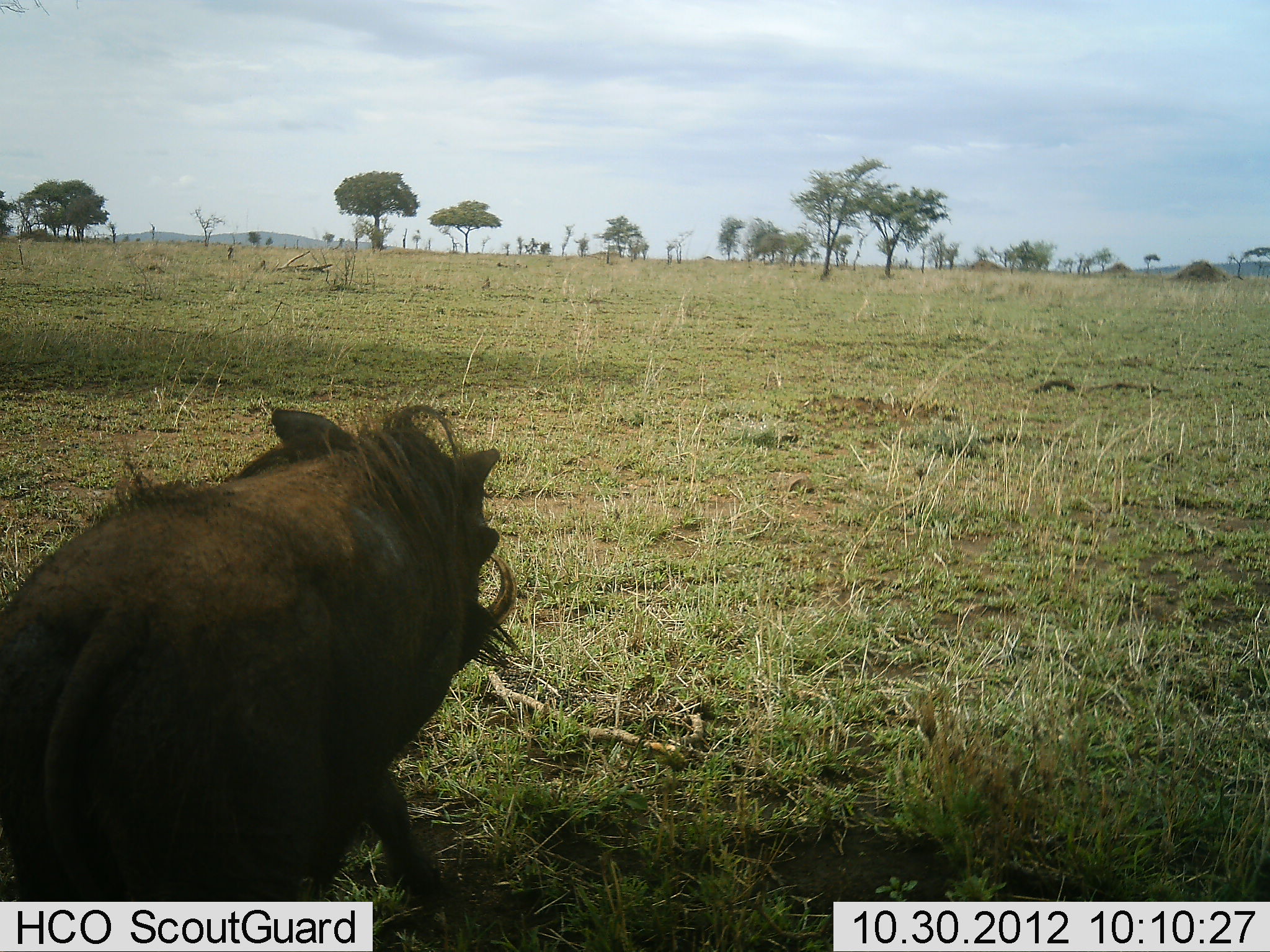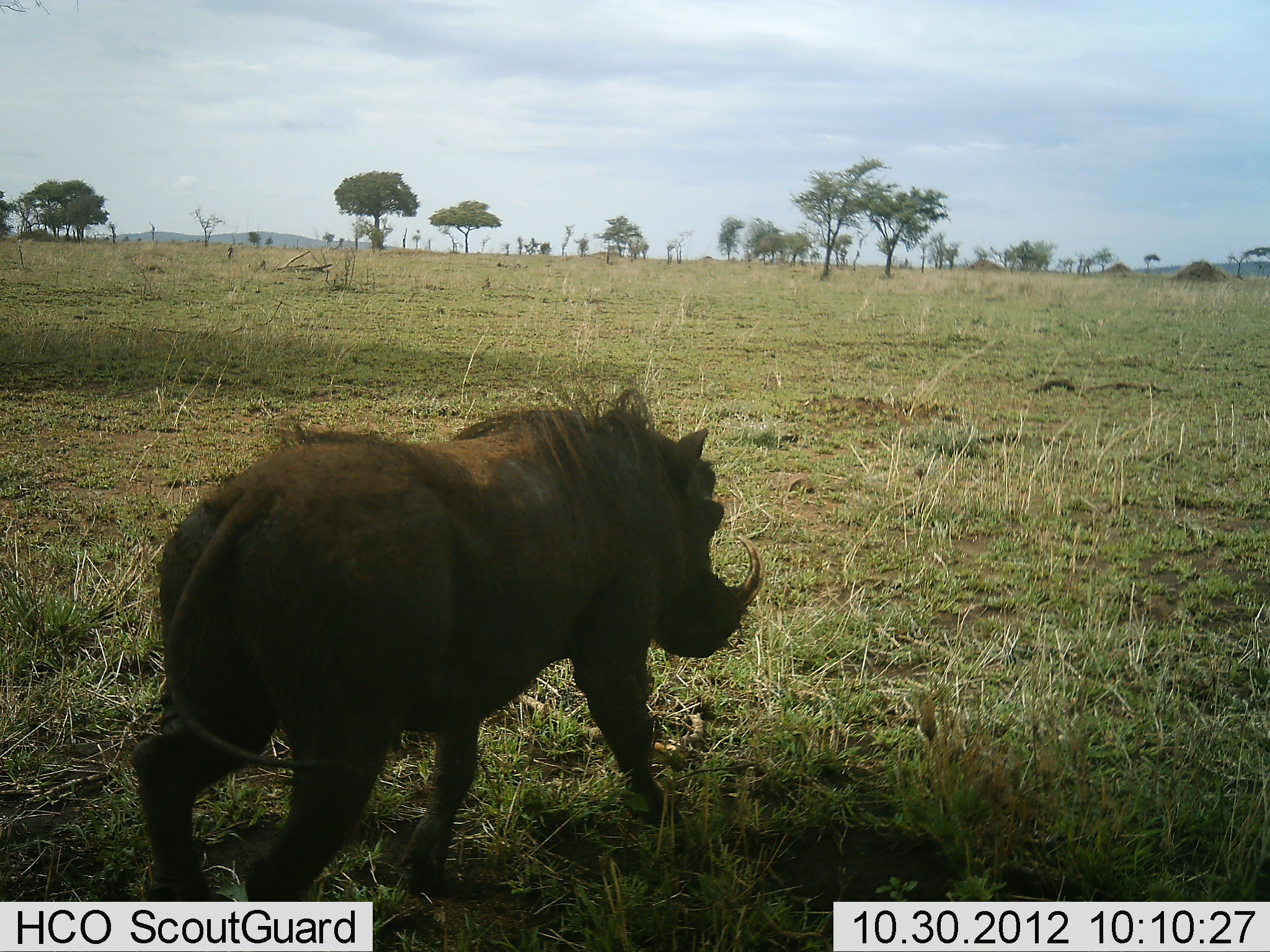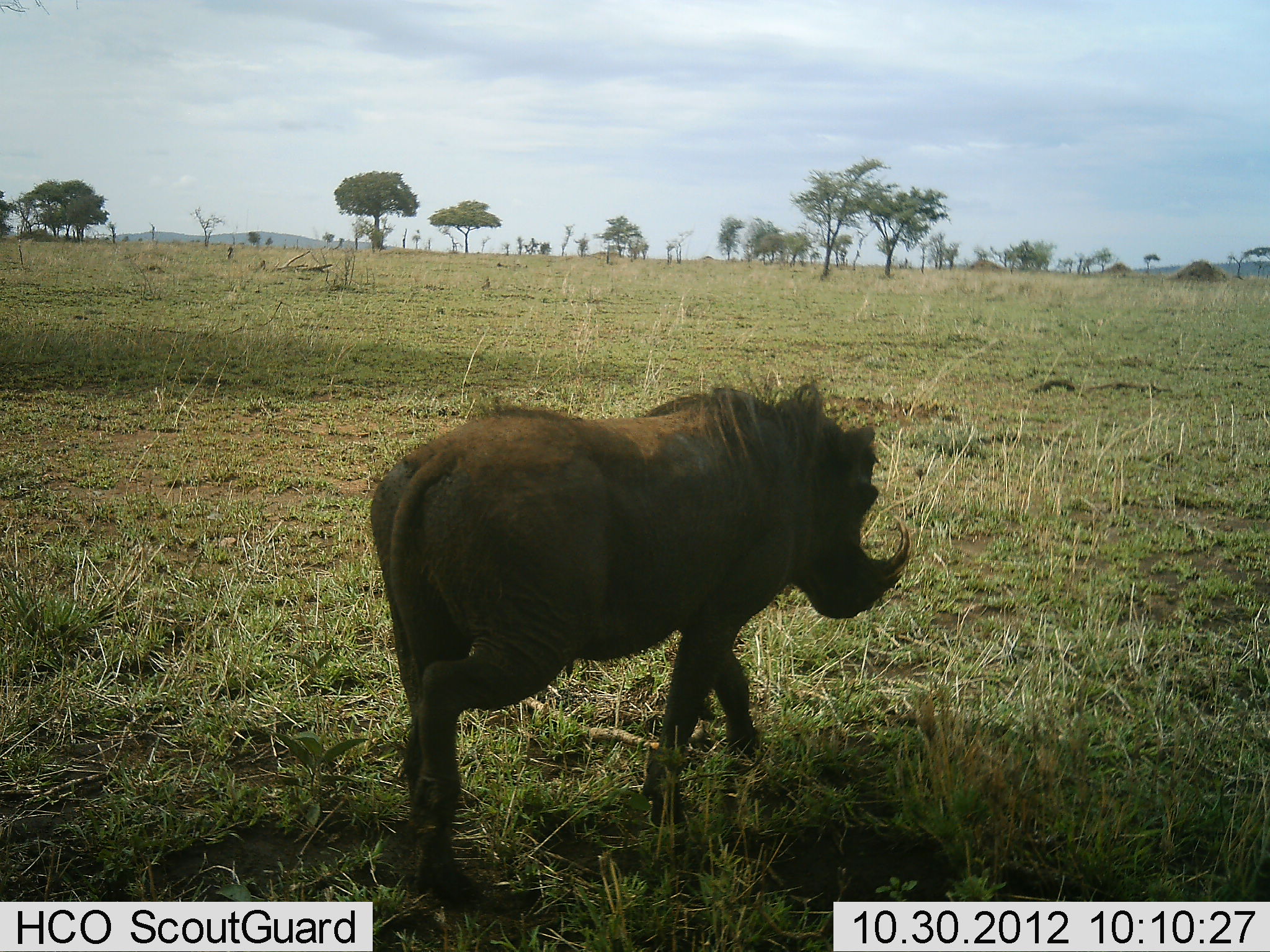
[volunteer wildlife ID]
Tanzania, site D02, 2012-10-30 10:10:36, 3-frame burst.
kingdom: Animalia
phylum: Chordata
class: Mammalia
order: Artiodactyla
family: Suidae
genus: Phacochoerus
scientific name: Phacochoerus africanus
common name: warthog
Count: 1.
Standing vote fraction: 0%.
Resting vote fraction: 0%.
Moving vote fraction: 100%.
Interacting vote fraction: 0%.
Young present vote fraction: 0%.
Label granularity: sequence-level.